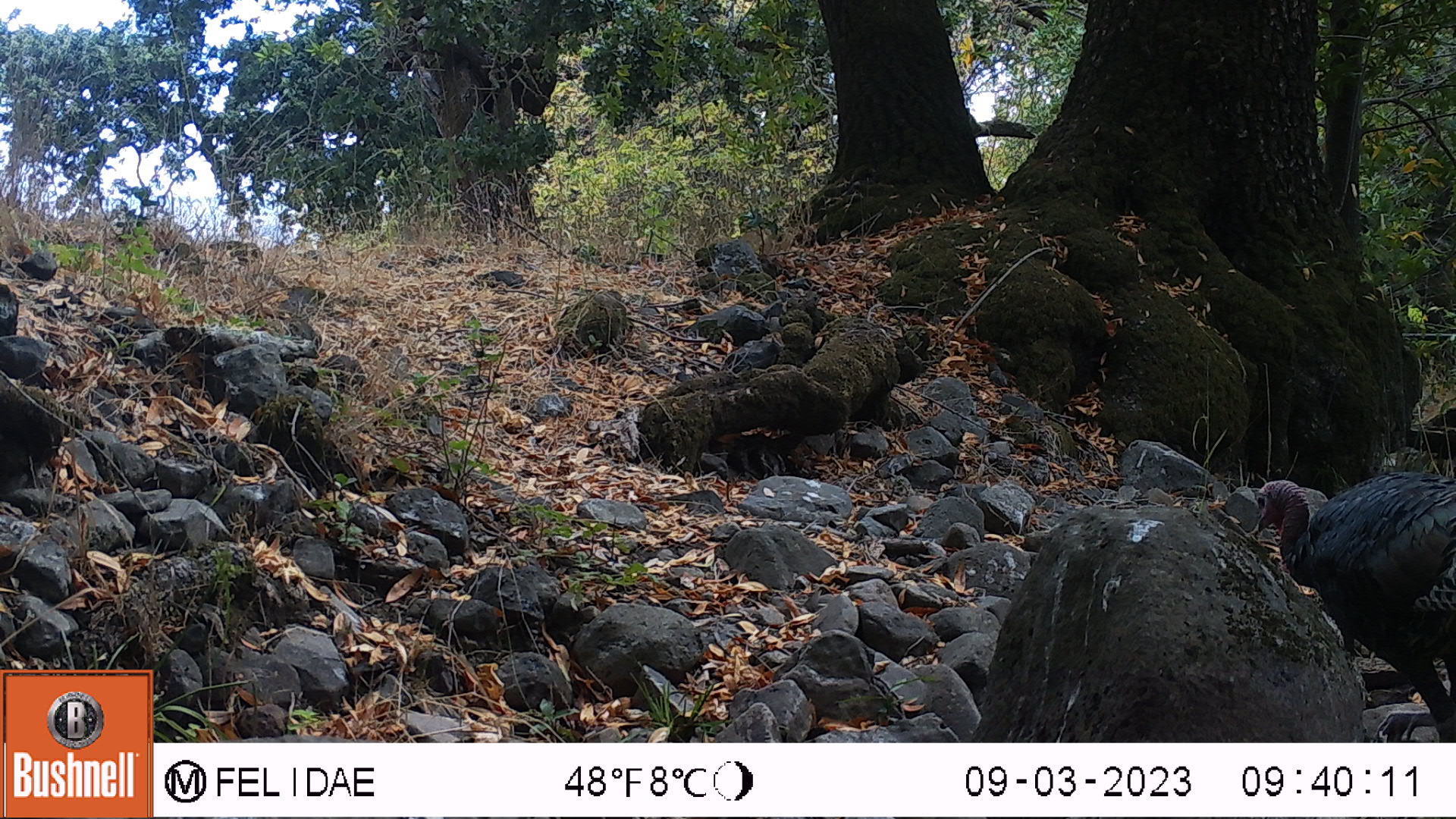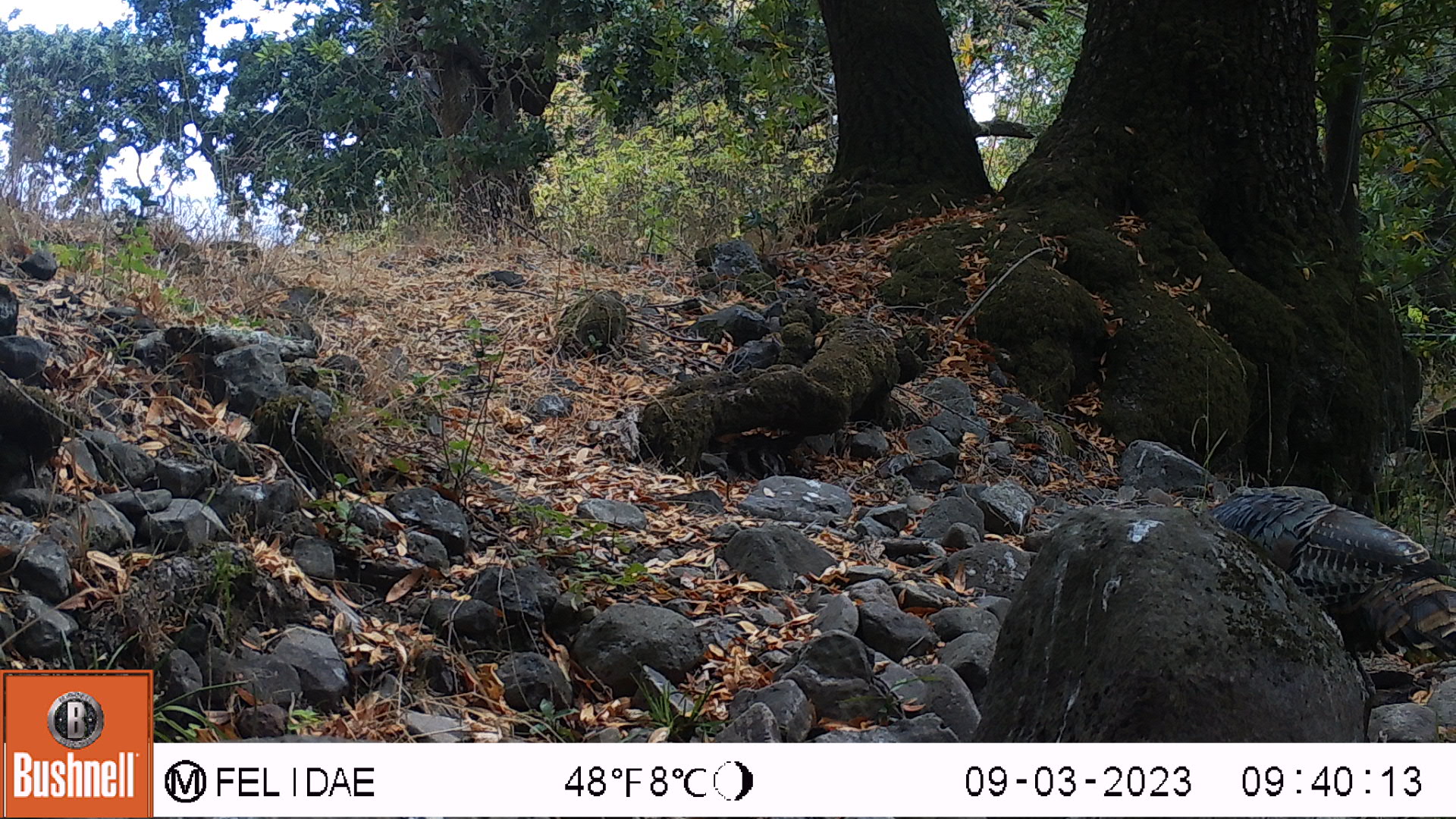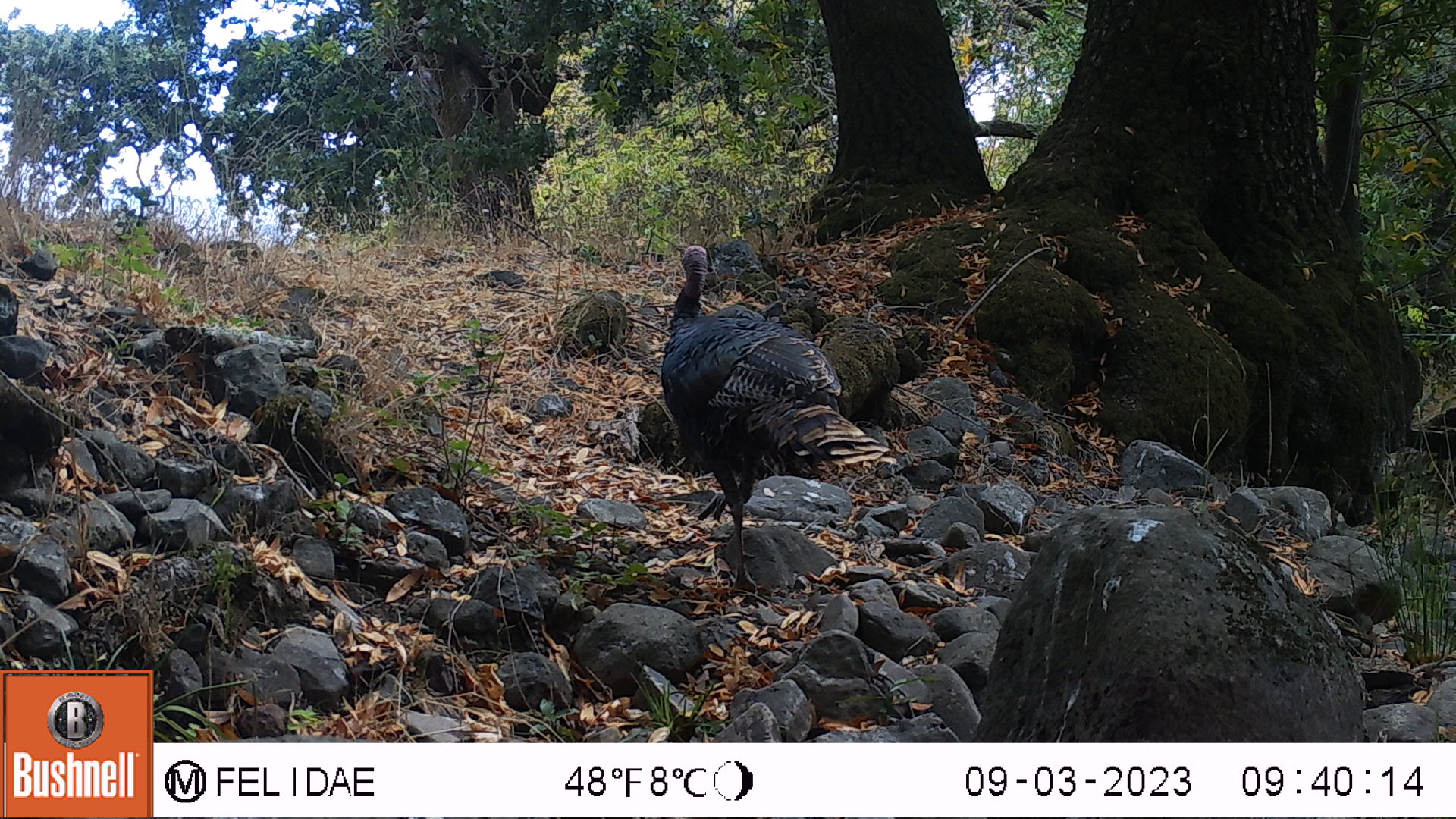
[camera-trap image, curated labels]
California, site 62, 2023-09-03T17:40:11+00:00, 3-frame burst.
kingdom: Animalia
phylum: Chordata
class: Aves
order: Galliformes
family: Phasianidae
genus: Meleagris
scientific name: Meleagris gallopavo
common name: turkey